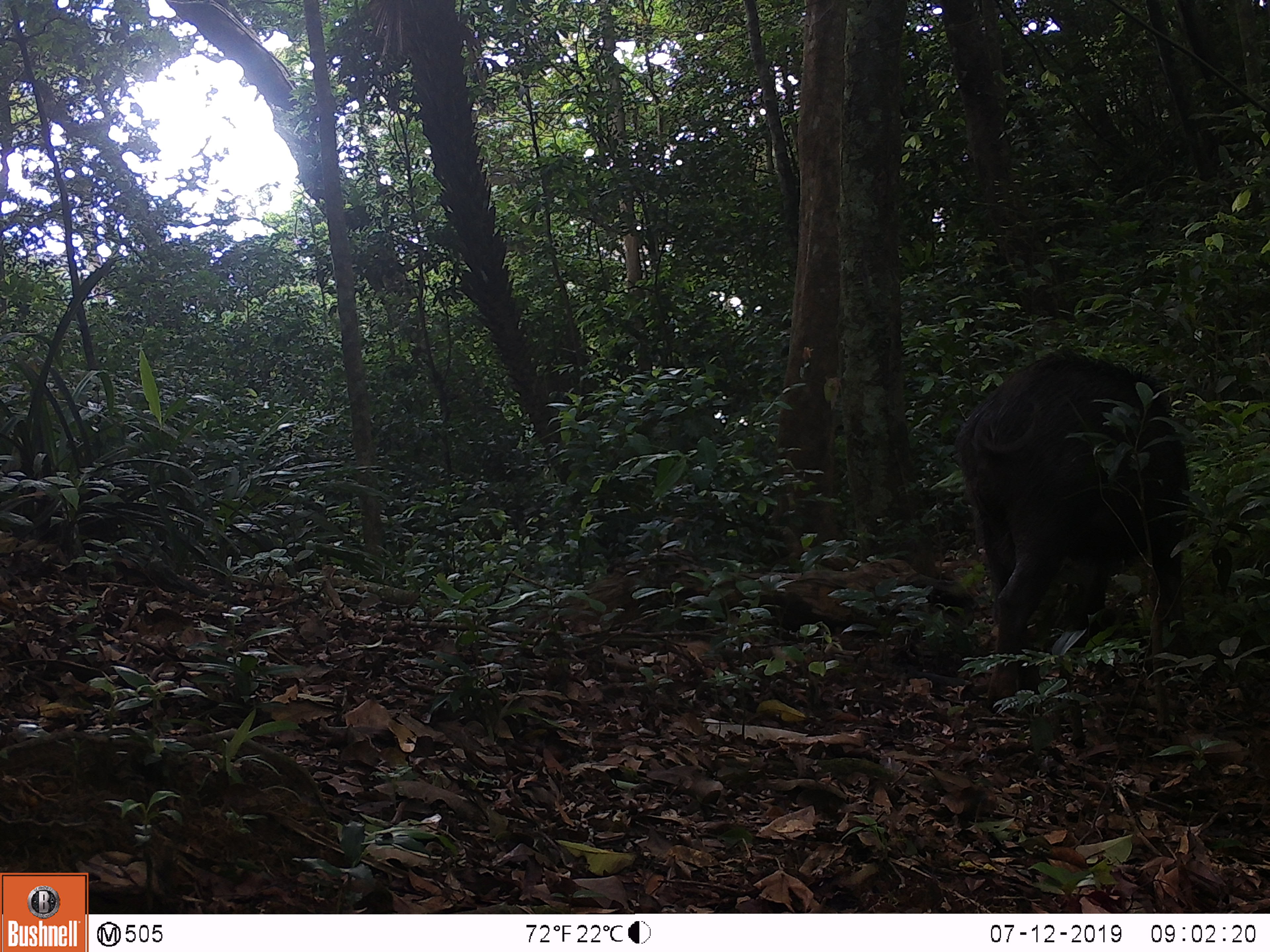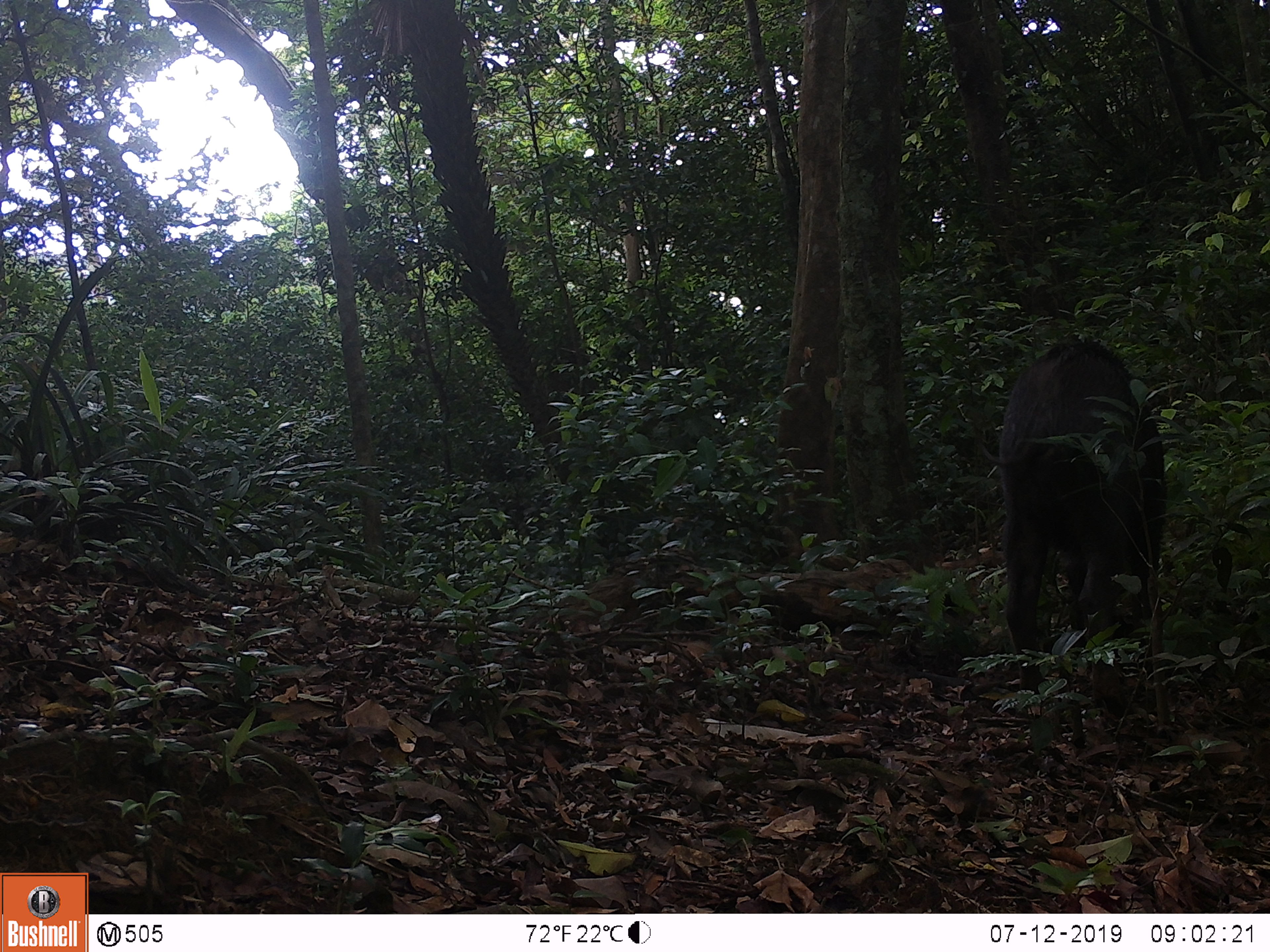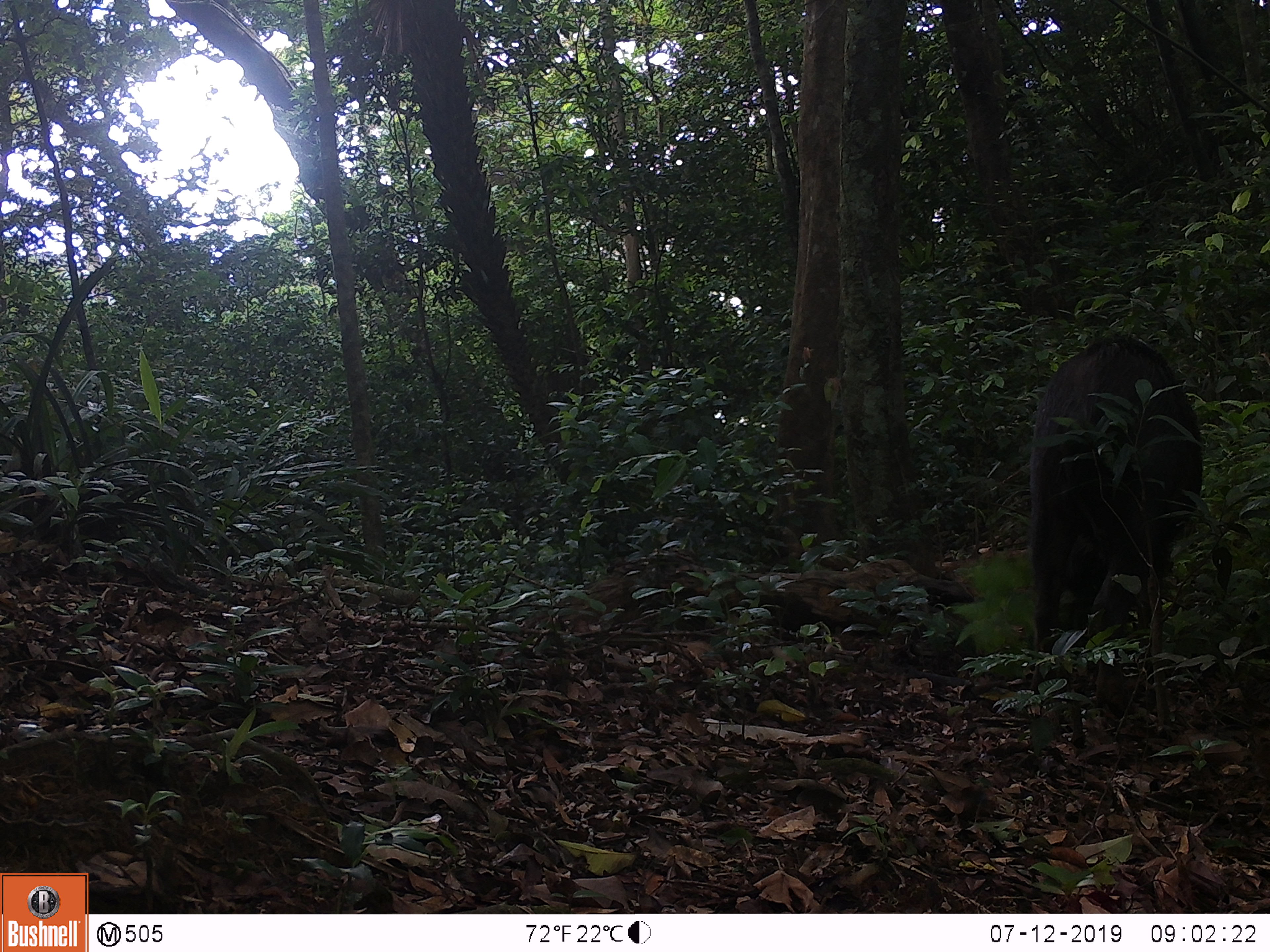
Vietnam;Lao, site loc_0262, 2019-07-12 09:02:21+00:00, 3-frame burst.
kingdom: Animalia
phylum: Chordata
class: Mammalia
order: Artiodactyla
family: Suidae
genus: Sus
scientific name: Sus scrofa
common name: eurasian wild pig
Eurasian wild pig (Sus scrofa). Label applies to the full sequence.